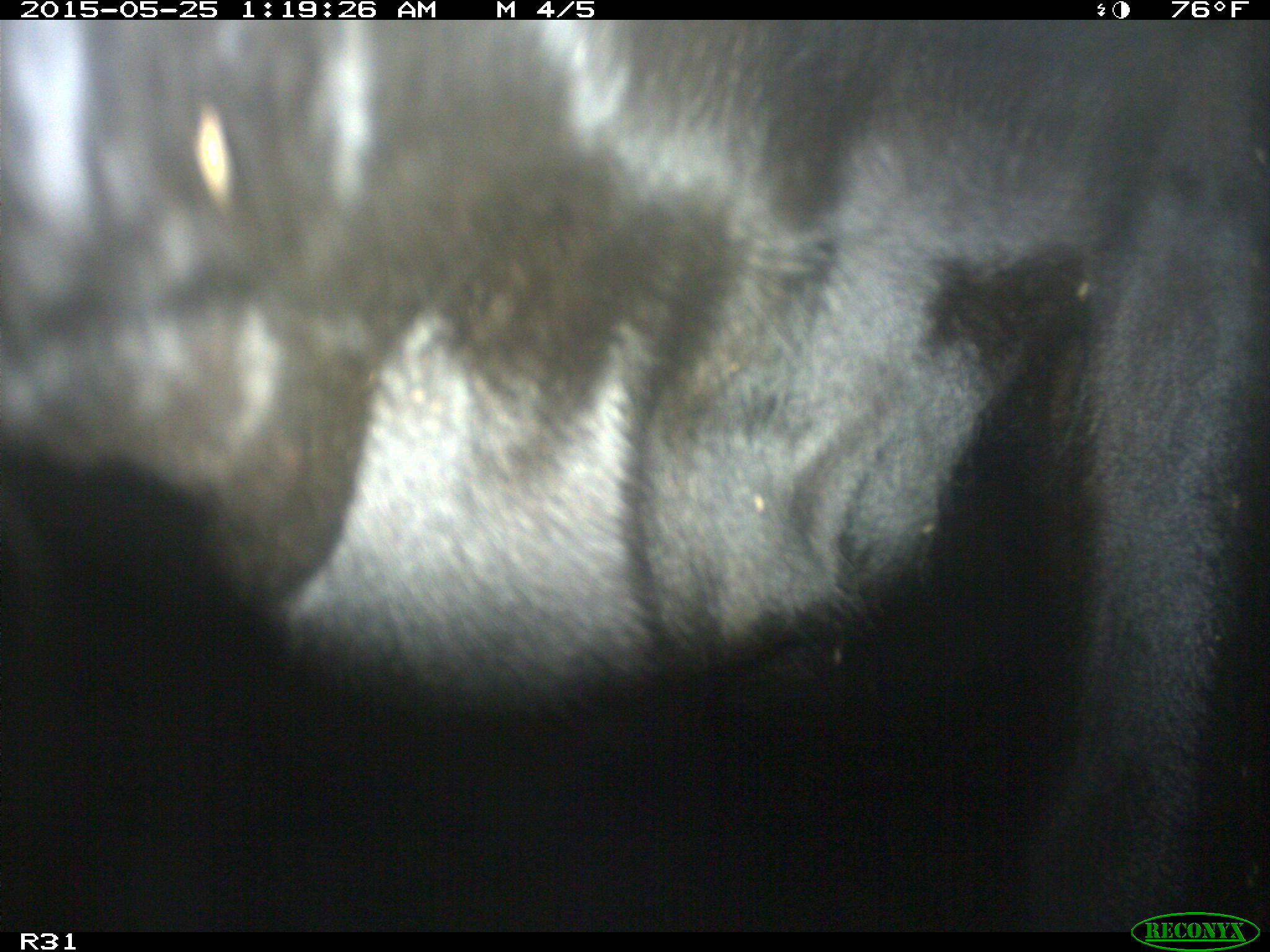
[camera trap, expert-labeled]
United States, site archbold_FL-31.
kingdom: Animalia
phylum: Chordata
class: Mammalia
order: Artiodactyla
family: Bovidae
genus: Bos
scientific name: Bos taurus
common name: domestic cow